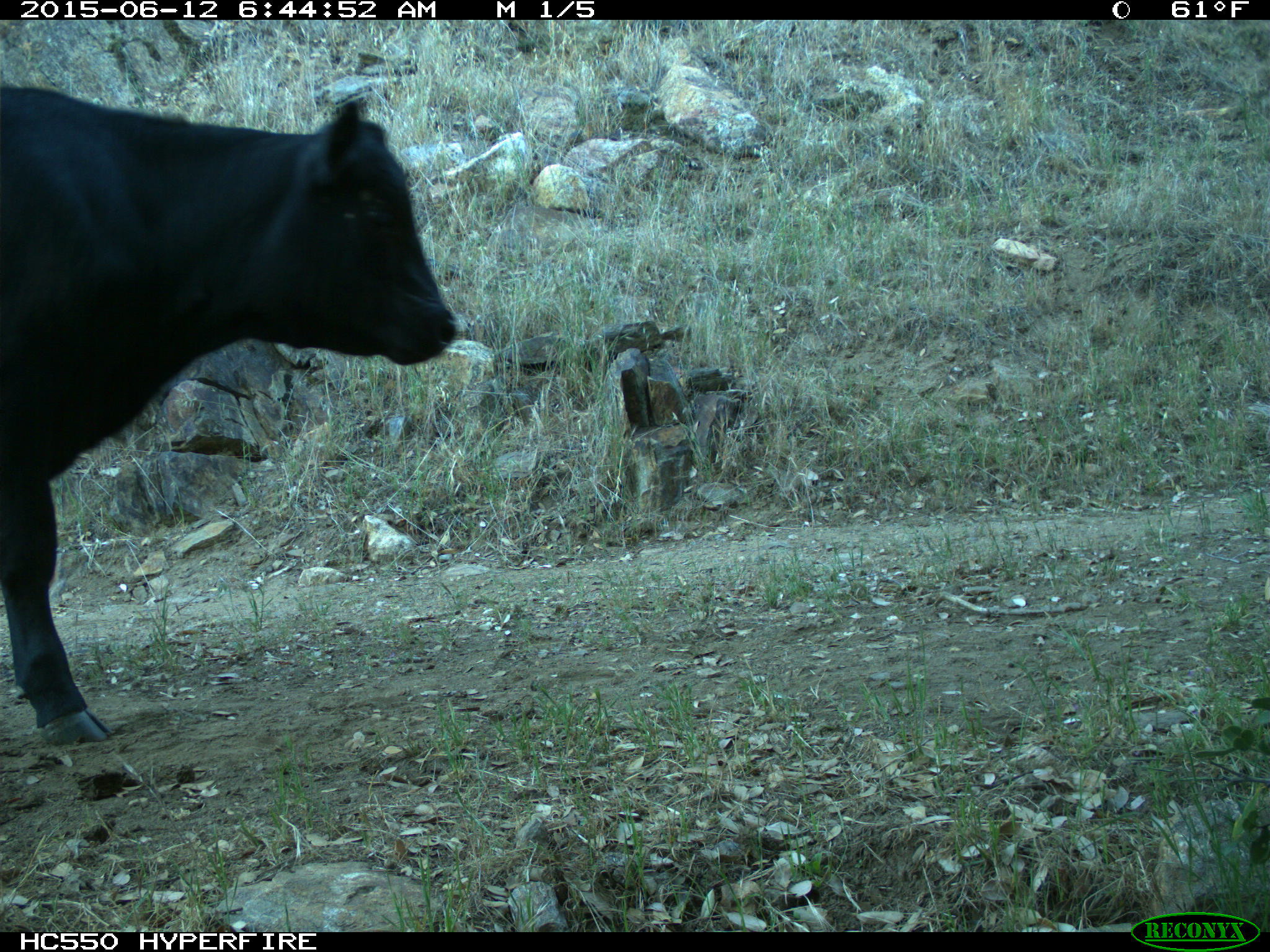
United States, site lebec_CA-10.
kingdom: Animalia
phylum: Chordata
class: Mammalia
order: Artiodactyla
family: Bovidae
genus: Bos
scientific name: Bos taurus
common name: domestic cow